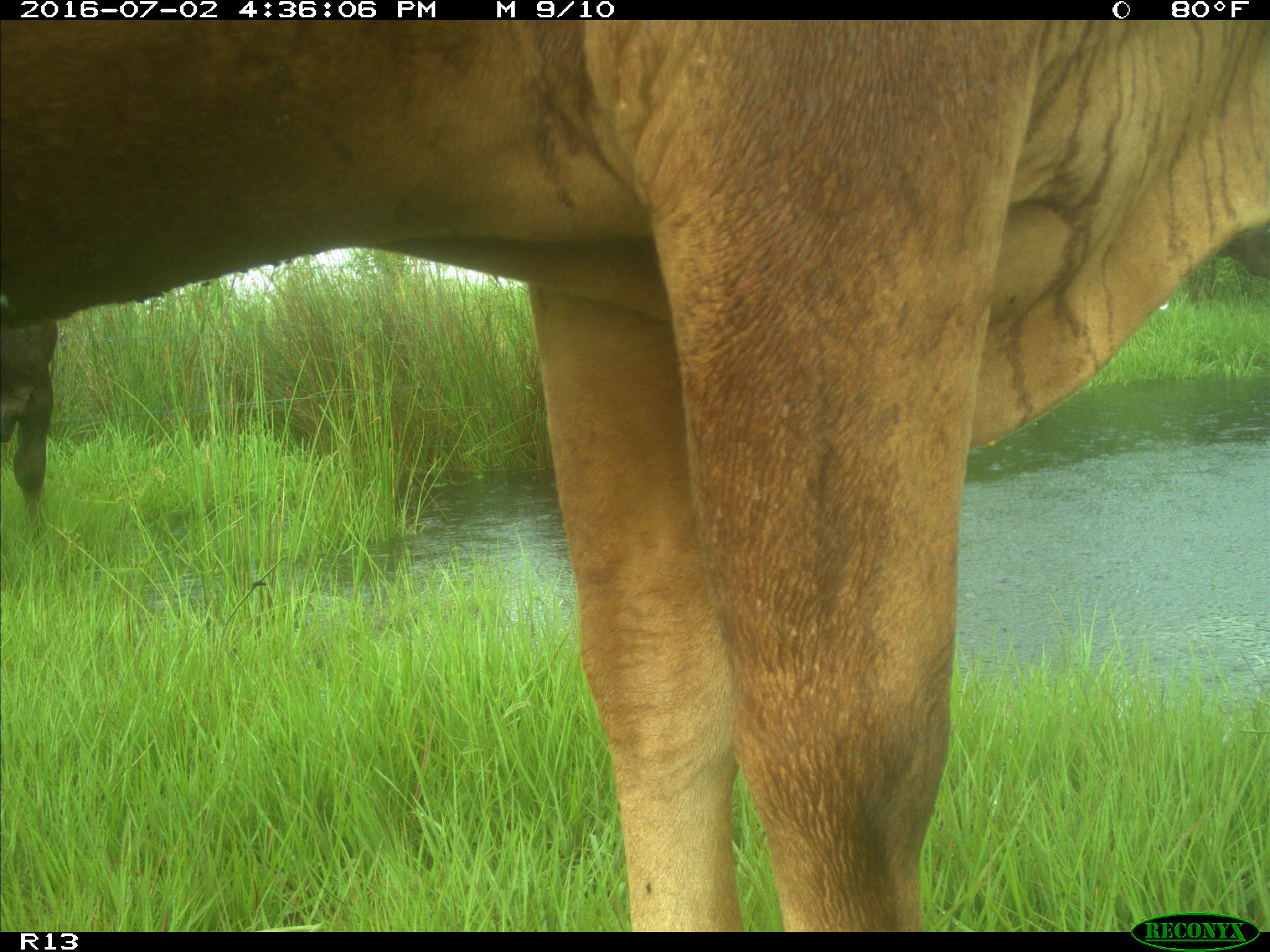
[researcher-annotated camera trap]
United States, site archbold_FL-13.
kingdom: Animalia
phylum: Chordata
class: Mammalia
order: Artiodactyla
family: Bovidae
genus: Bos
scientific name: Bos taurus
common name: domestic cow